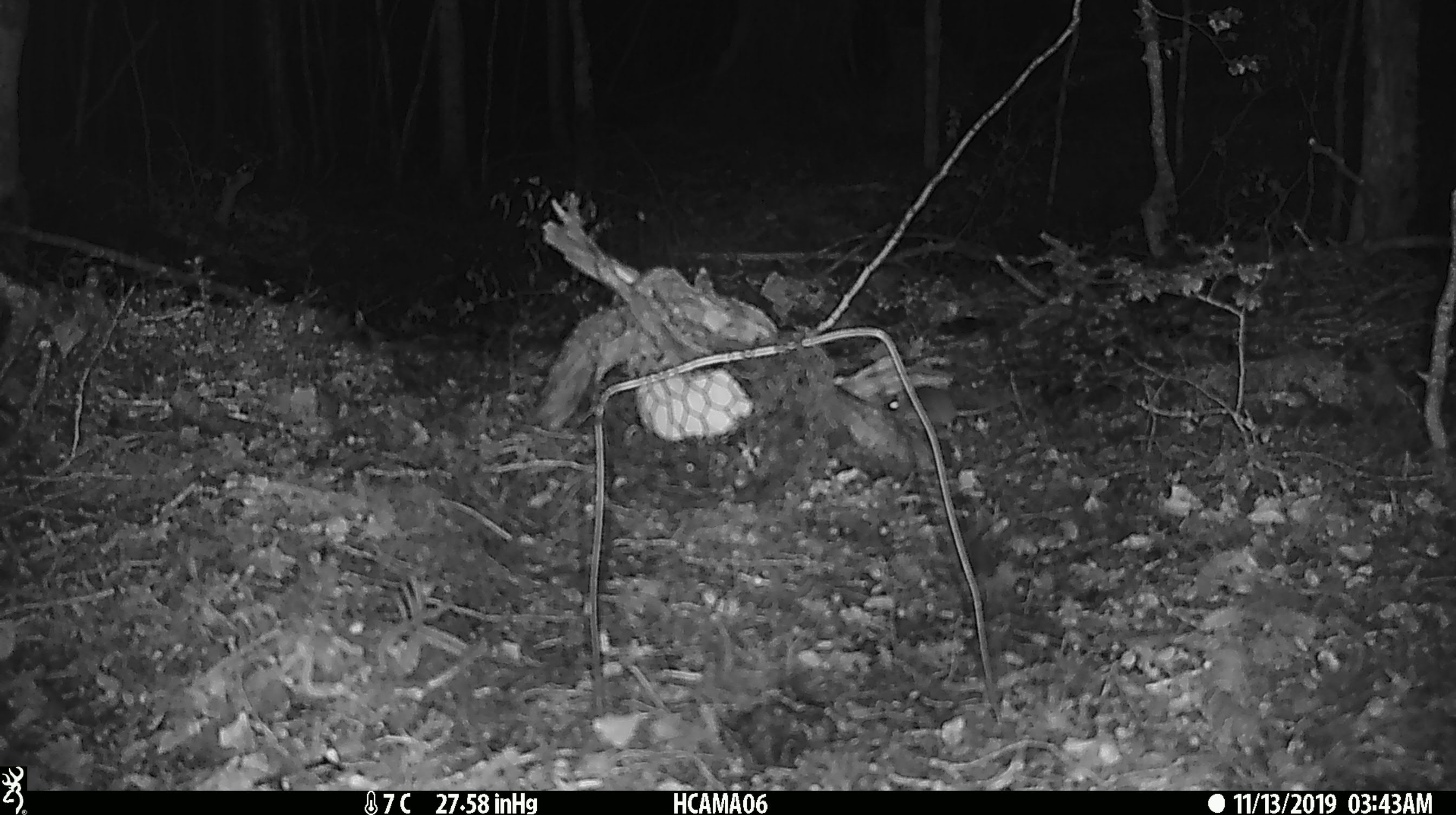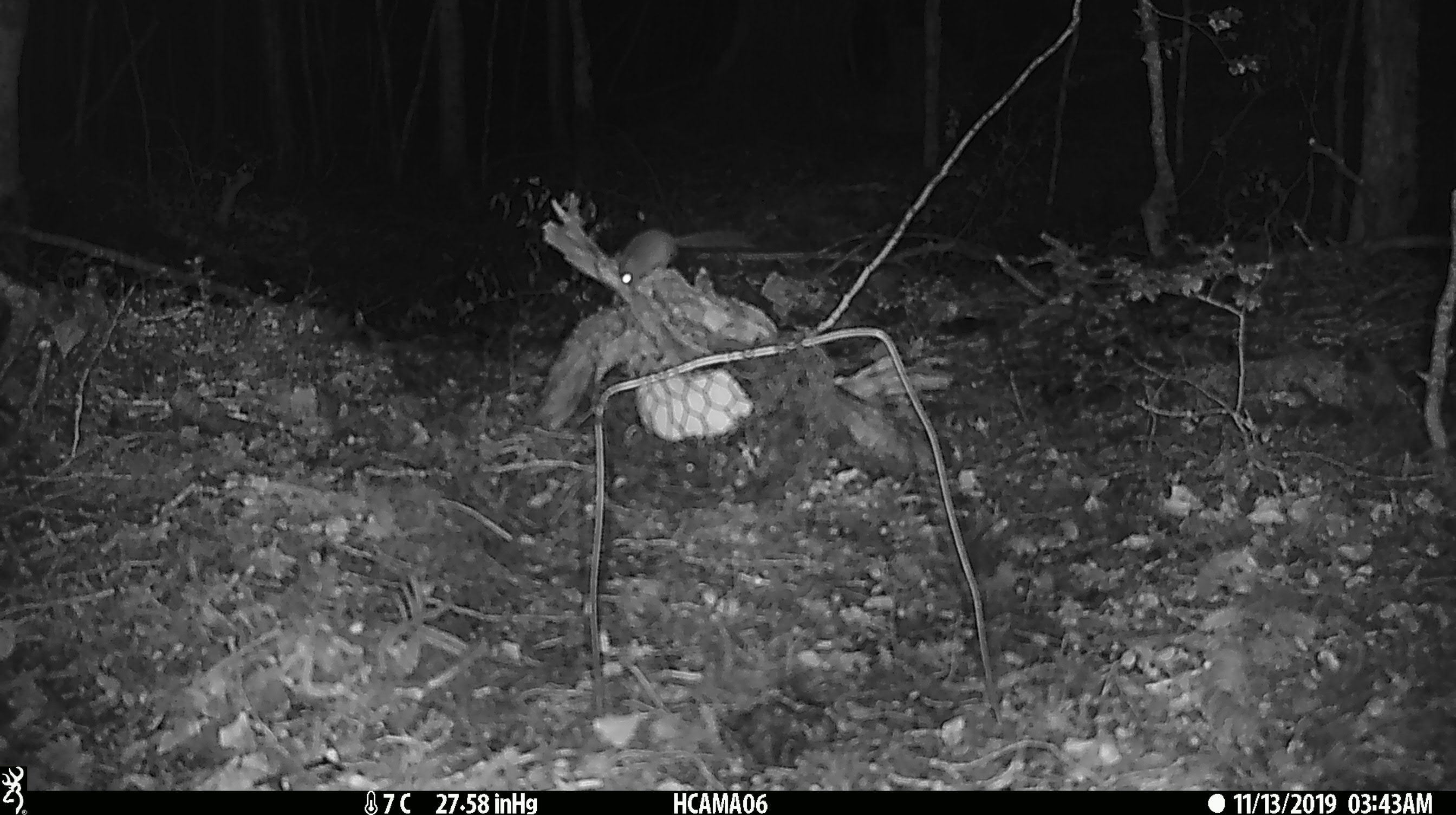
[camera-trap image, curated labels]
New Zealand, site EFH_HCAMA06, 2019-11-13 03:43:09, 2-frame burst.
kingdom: Animalia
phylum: Chordata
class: Mammalia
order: Rodentia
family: Muridae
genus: Mus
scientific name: Mus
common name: mouse